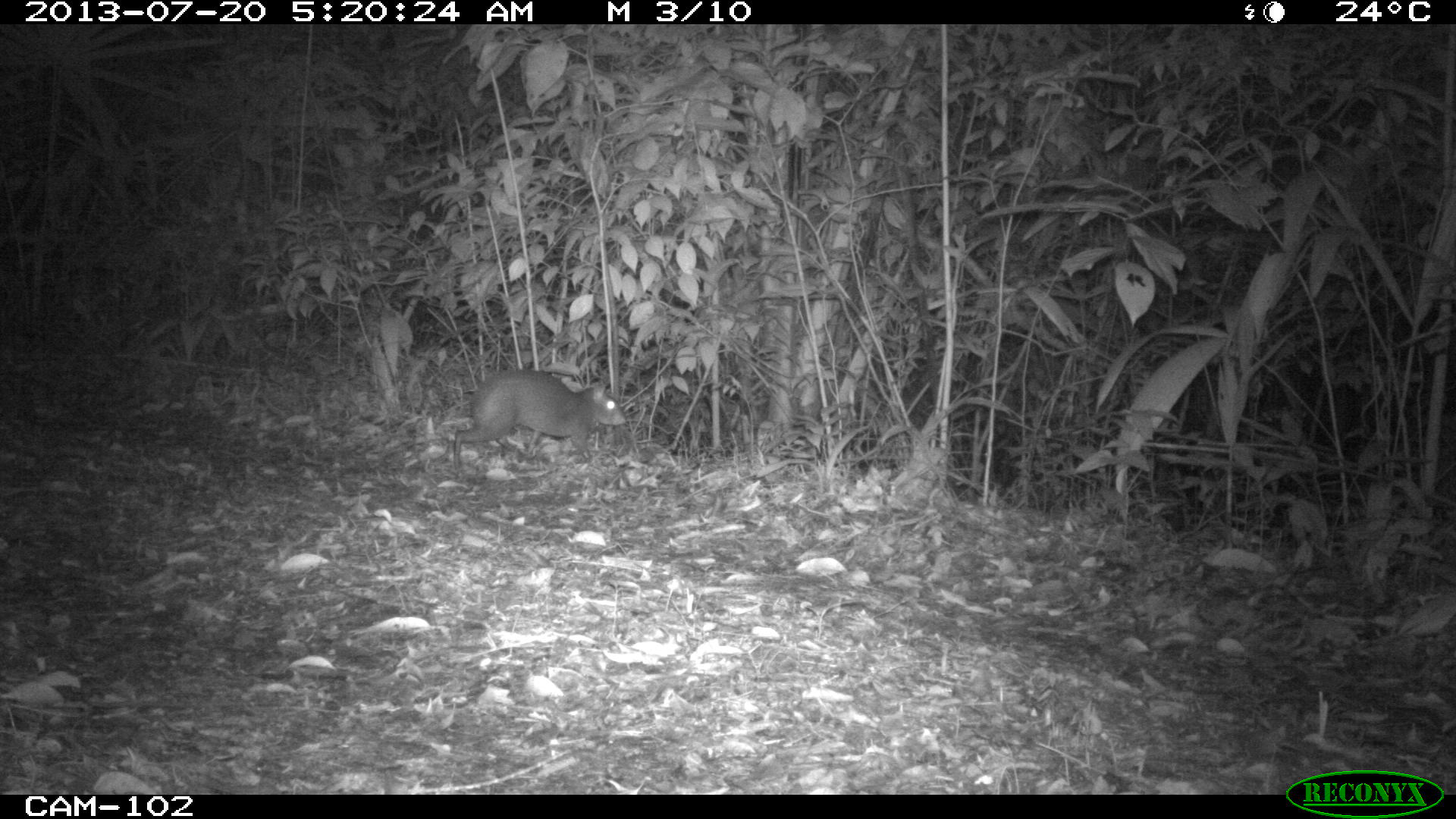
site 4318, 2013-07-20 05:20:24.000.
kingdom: Animalia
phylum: Chordata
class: Mammalia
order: Rodentia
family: Dasyproctidae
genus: Dasyprocta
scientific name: Dasyprocta punctata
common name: central american agouti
Dasyprocta punctata (central american agouti), count 1.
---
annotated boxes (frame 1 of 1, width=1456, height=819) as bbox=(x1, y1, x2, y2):
dasyprocta punctata: bbox=(452, 366, 627, 469)